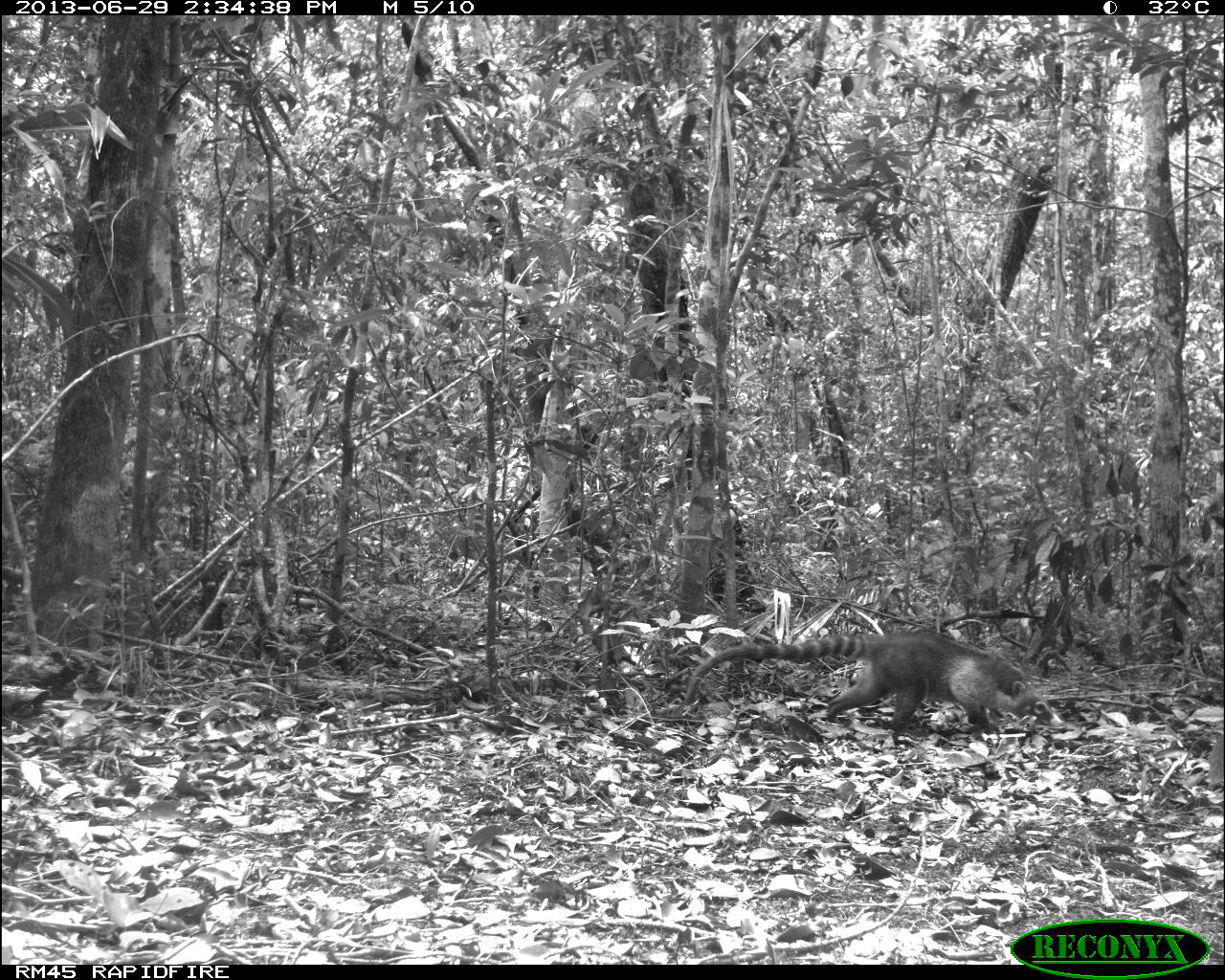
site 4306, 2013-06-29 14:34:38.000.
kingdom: Animalia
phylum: Chordata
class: Mammalia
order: Carnivora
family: Procyonidae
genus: Nasua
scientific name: Nasua narica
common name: white-nosed coati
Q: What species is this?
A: Nasua narica (white-nosed coati).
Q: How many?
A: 1.